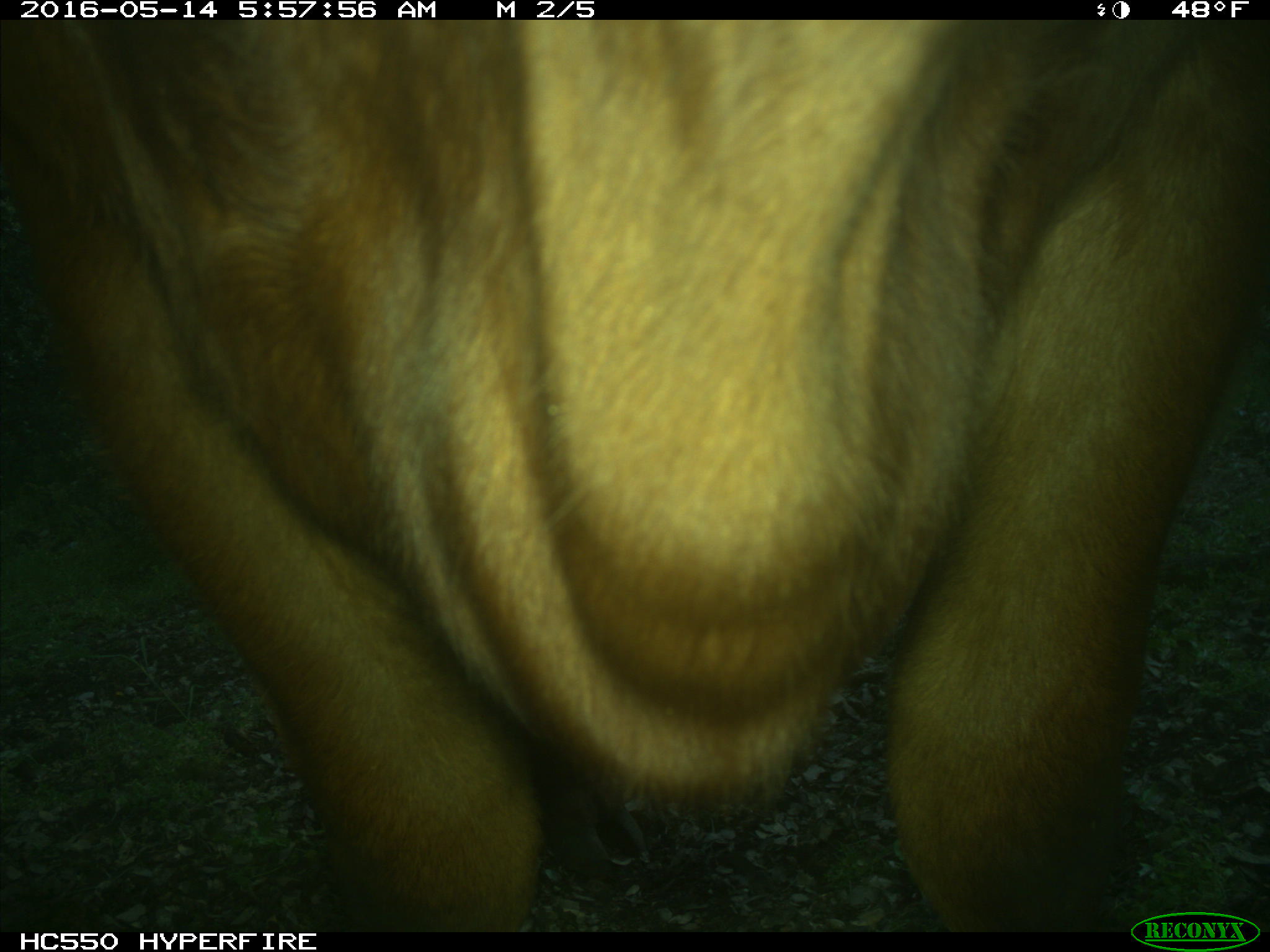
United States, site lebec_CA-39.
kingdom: Animalia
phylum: Chordata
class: Mammalia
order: Artiodactyla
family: Bovidae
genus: Bos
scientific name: Bos taurus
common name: domestic cow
Bos taurus (domestic cow).